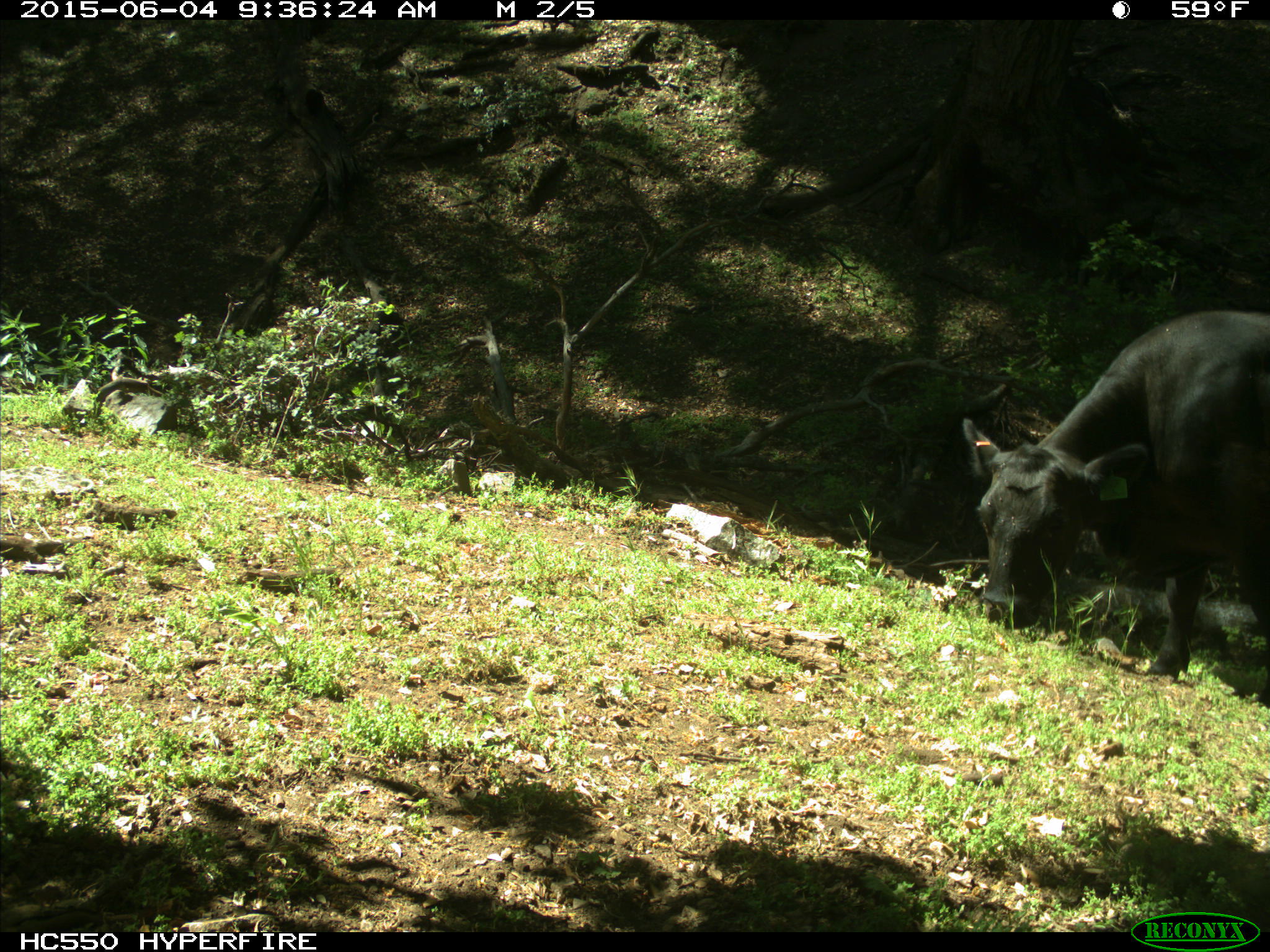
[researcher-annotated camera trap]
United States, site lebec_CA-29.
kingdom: Animalia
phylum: Chordata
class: Mammalia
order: Artiodactyla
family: Bovidae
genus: Bos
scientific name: Bos taurus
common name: domestic cow